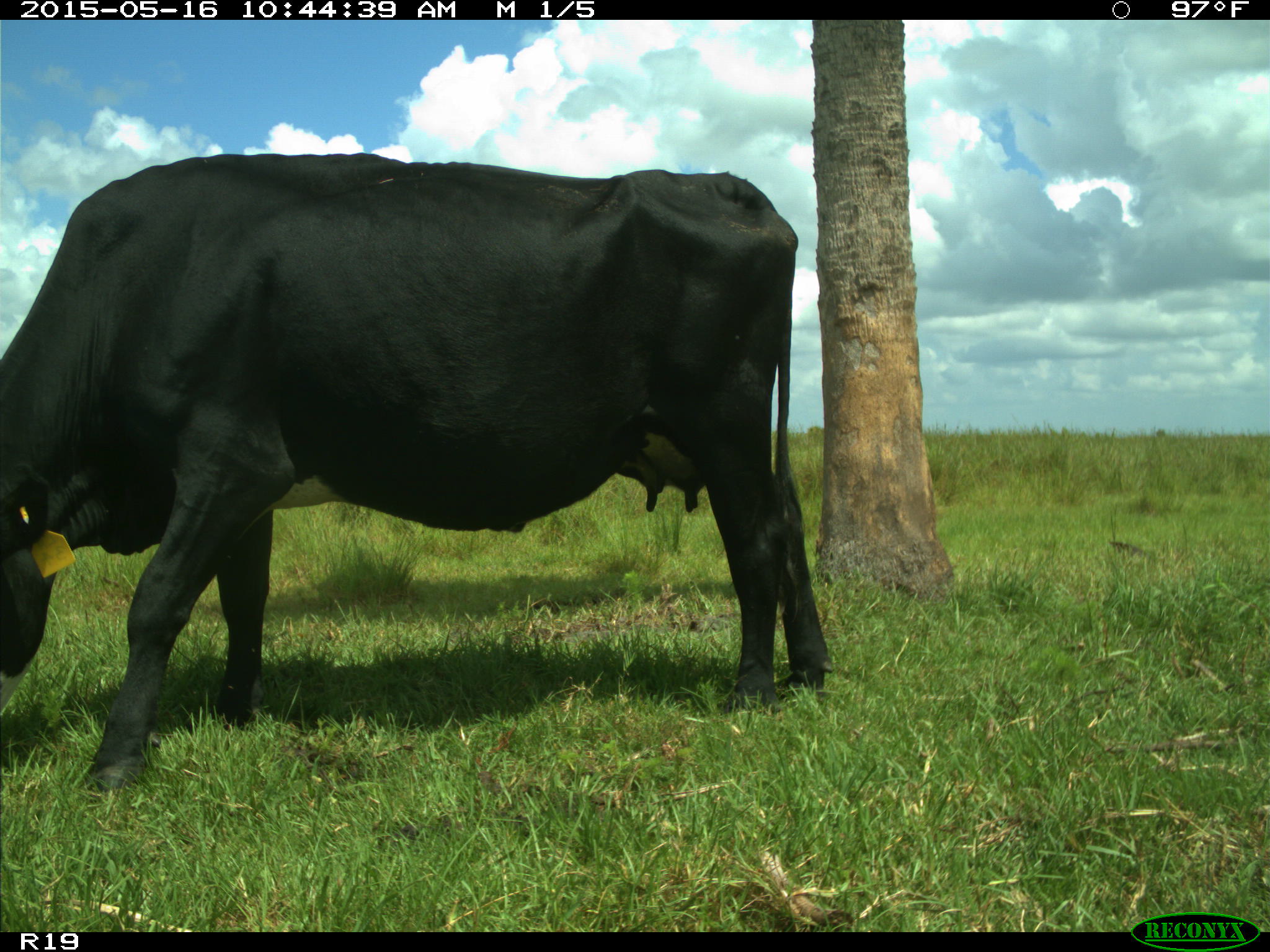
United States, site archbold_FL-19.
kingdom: Animalia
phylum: Chordata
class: Mammalia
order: Artiodactyla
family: Bovidae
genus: Bos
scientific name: Bos taurus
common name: domestic cow